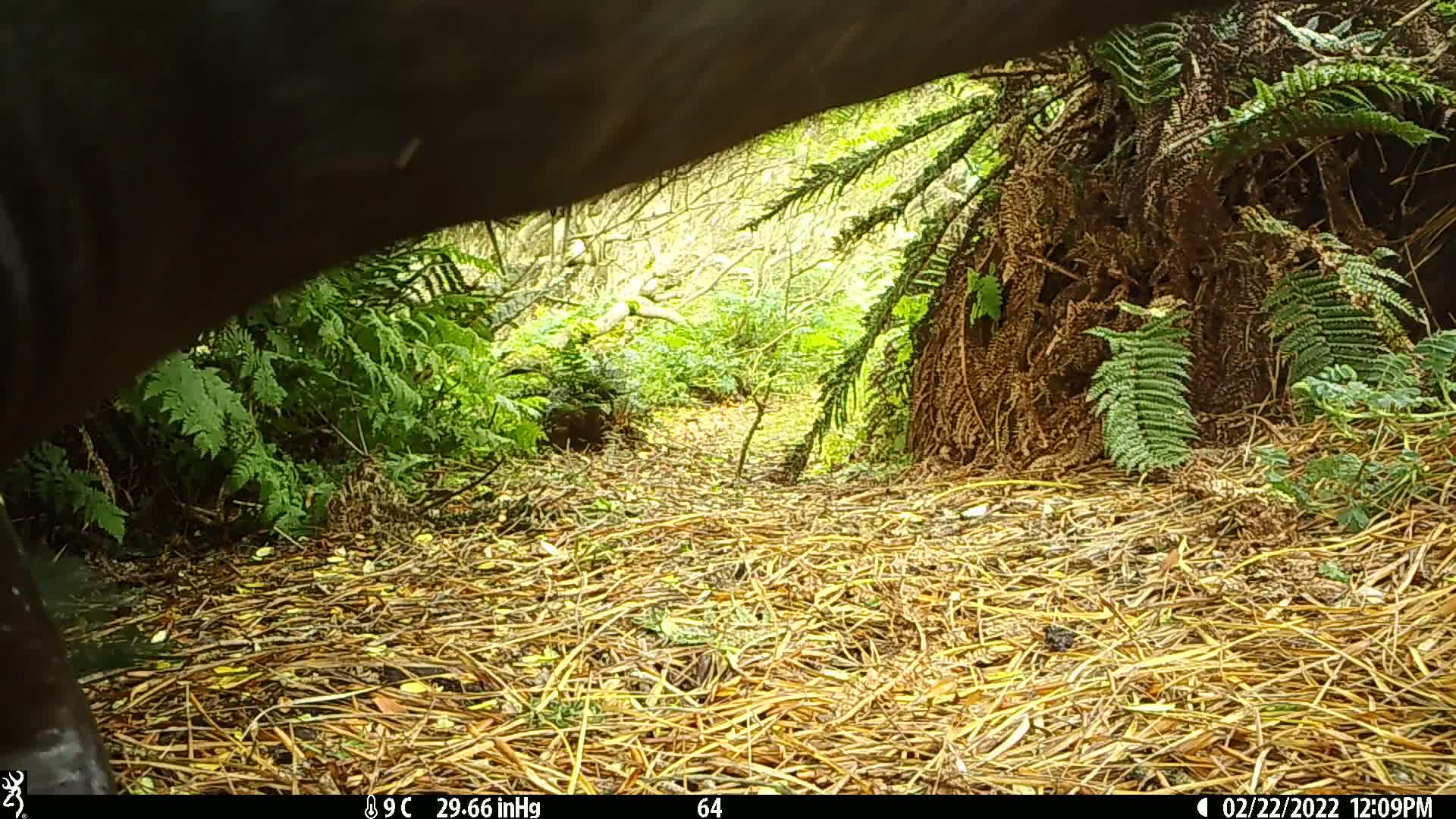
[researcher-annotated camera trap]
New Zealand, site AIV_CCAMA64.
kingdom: Animalia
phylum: Chordata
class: Mammalia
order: Carnivora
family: Otariidae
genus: Phocarctos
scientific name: Phocarctos hookeri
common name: new zealand sea lion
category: sealion